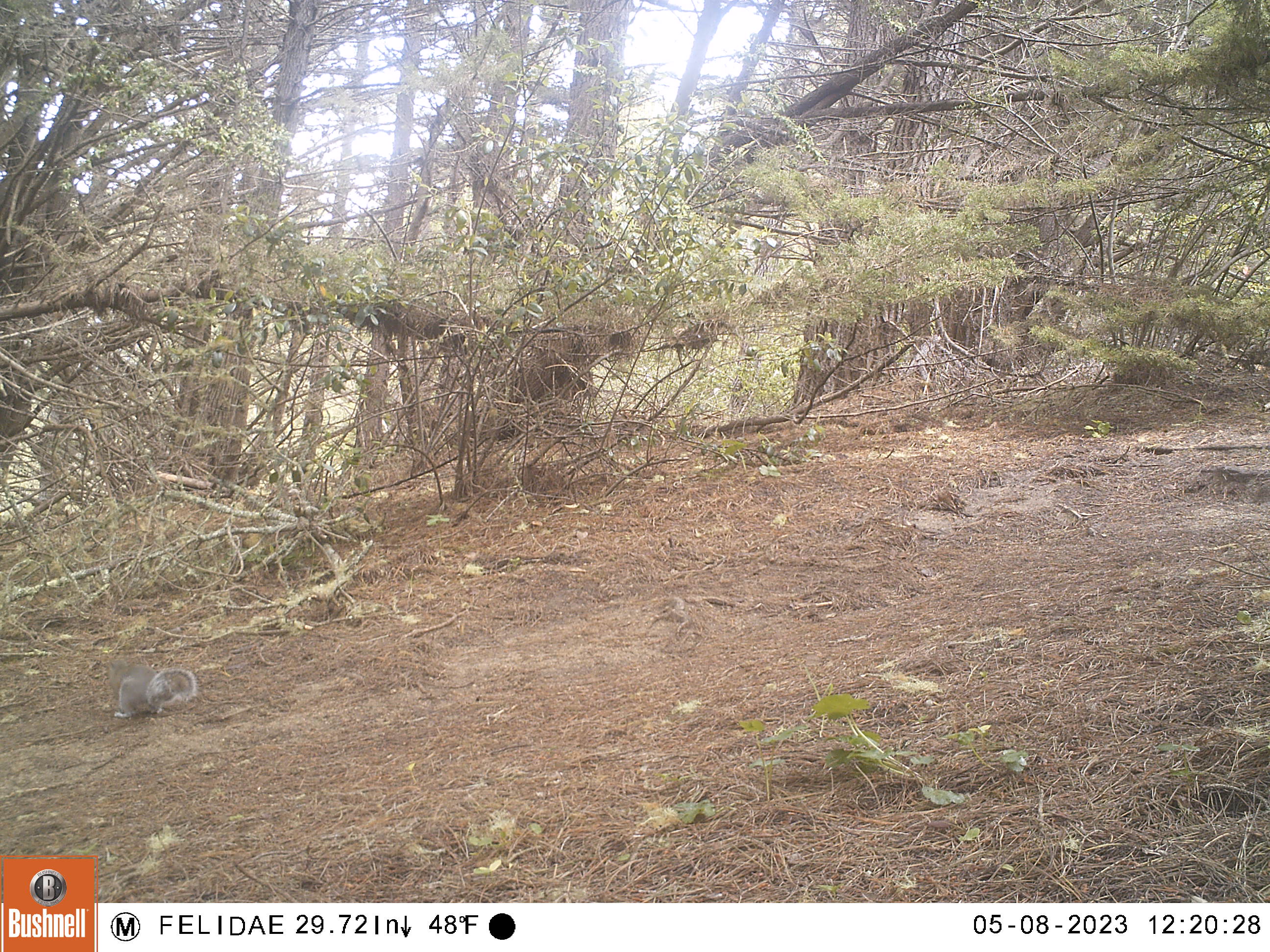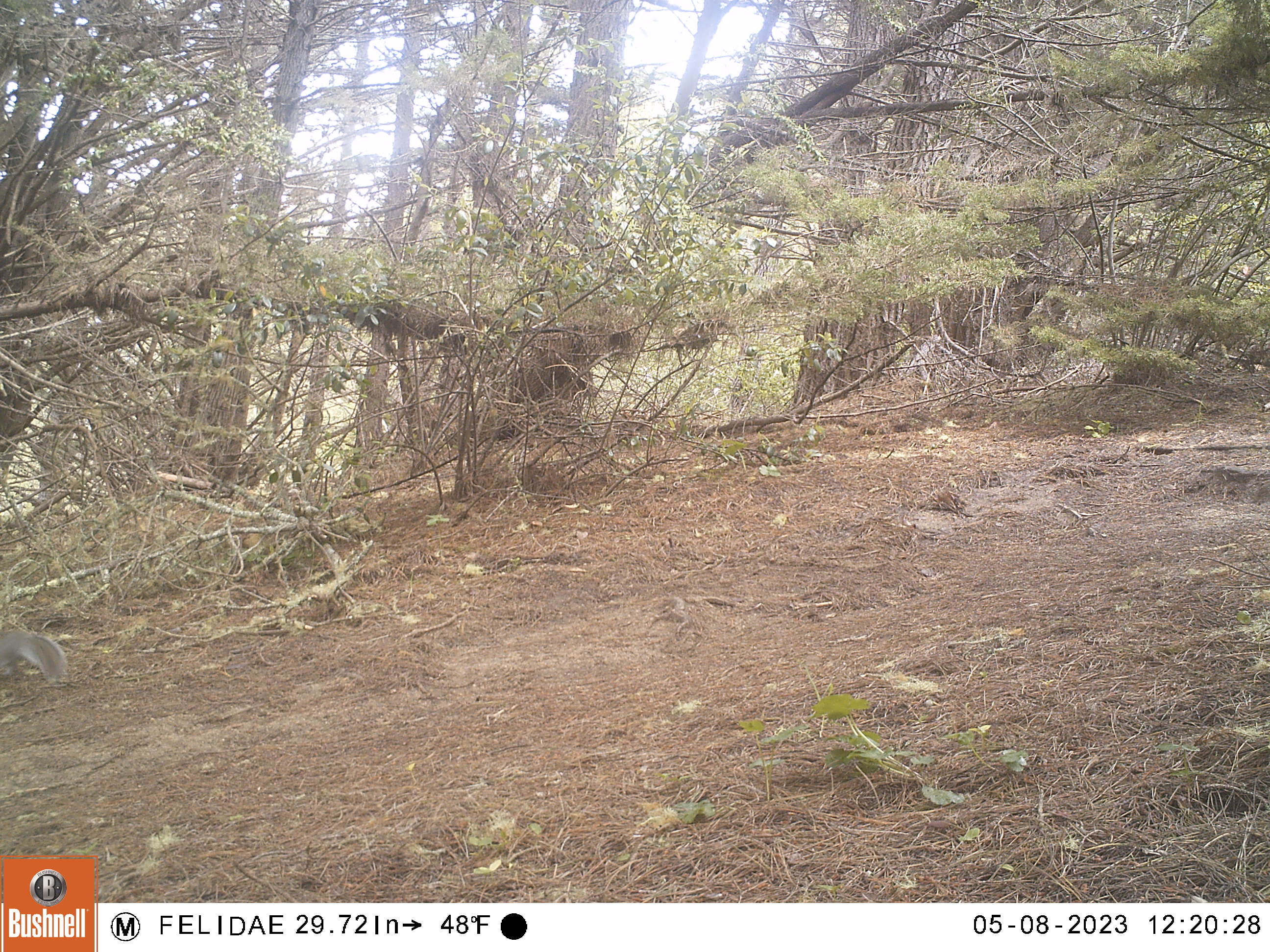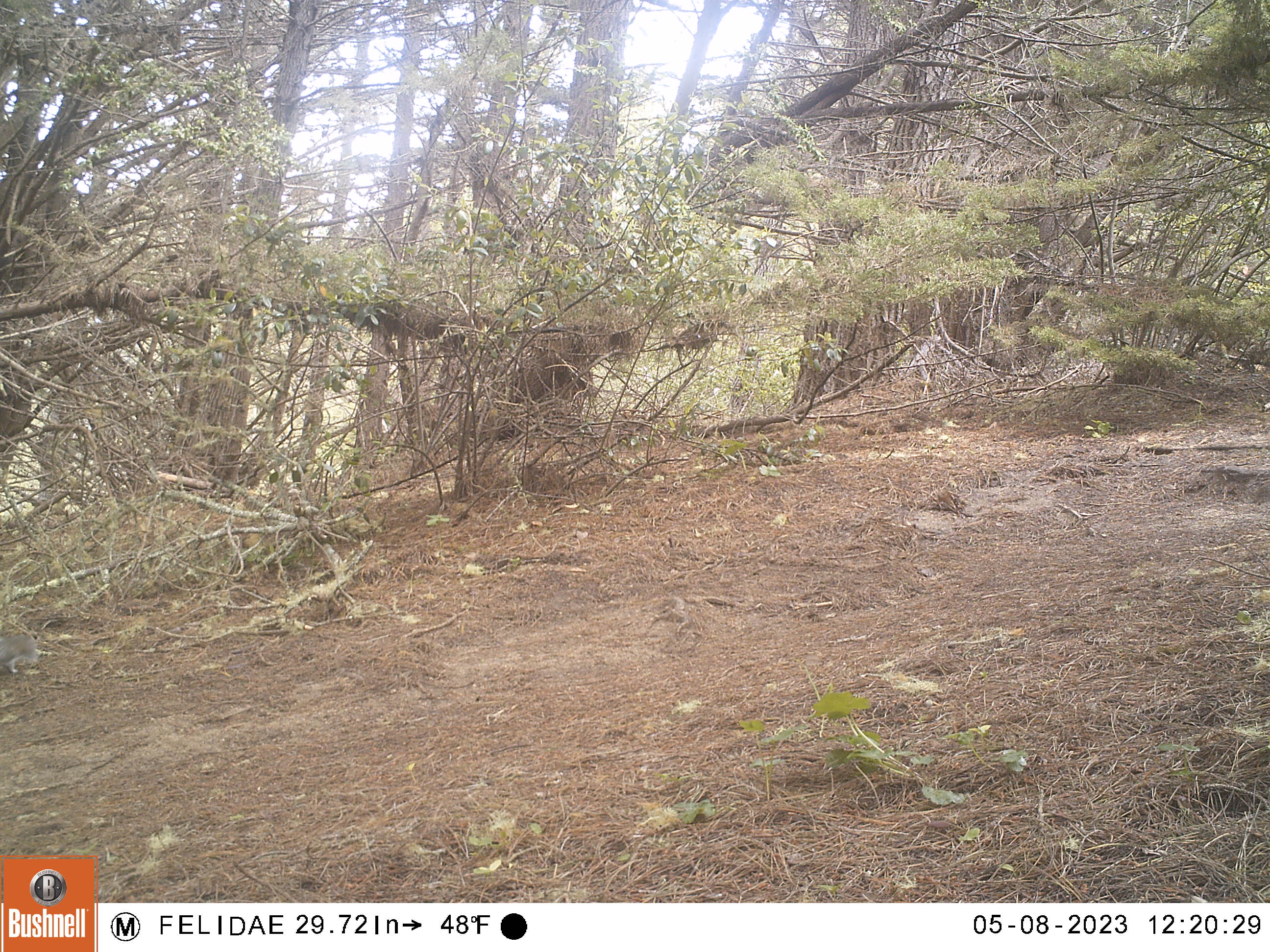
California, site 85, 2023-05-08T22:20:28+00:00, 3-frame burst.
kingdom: Animalia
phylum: Chordata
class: Mammalia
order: Rodentia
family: Sciuridae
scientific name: Sciuridae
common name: squirrel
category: unknown squirrel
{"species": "unknown squirrel (squirrel) (Sciuridae)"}